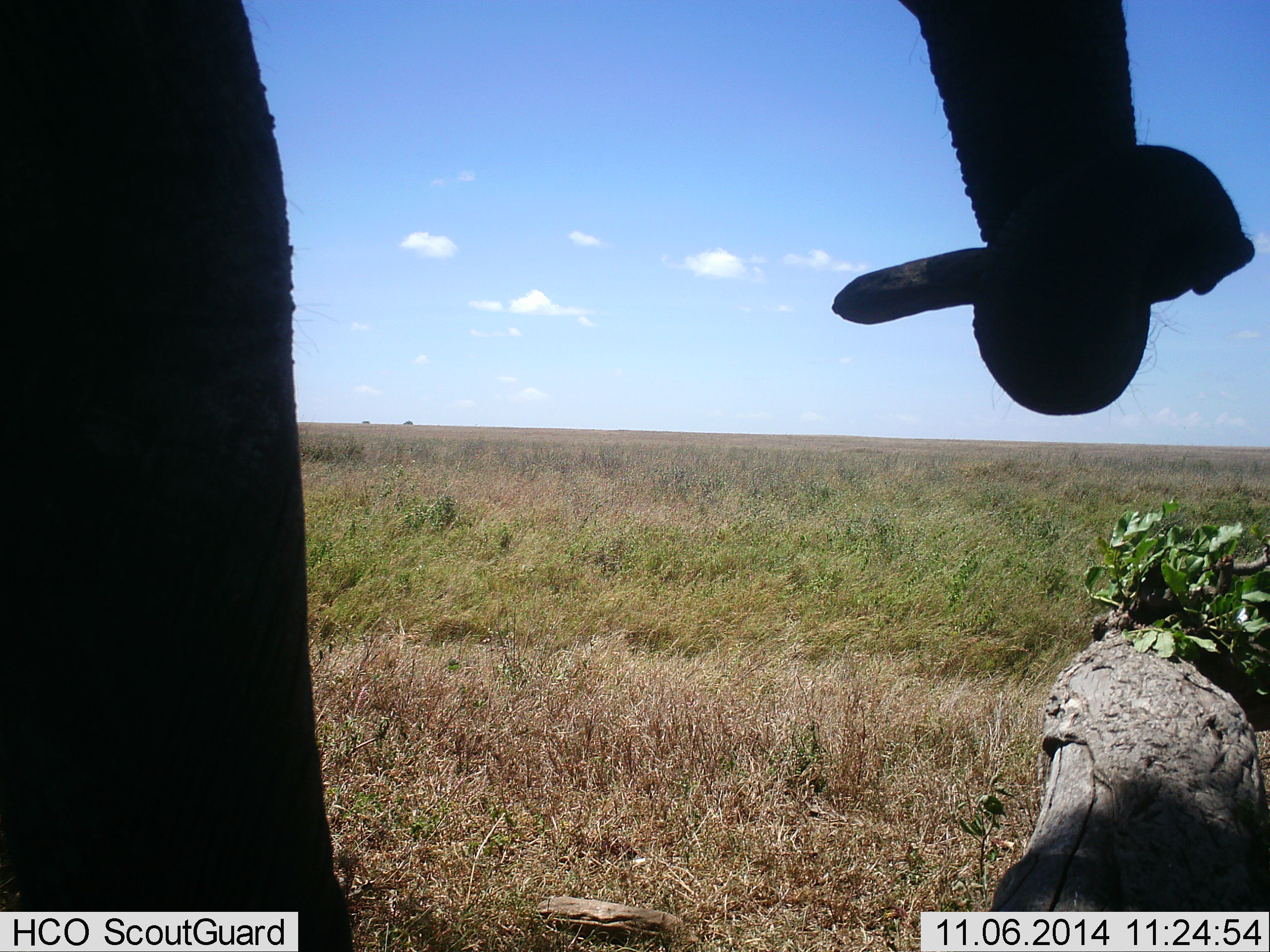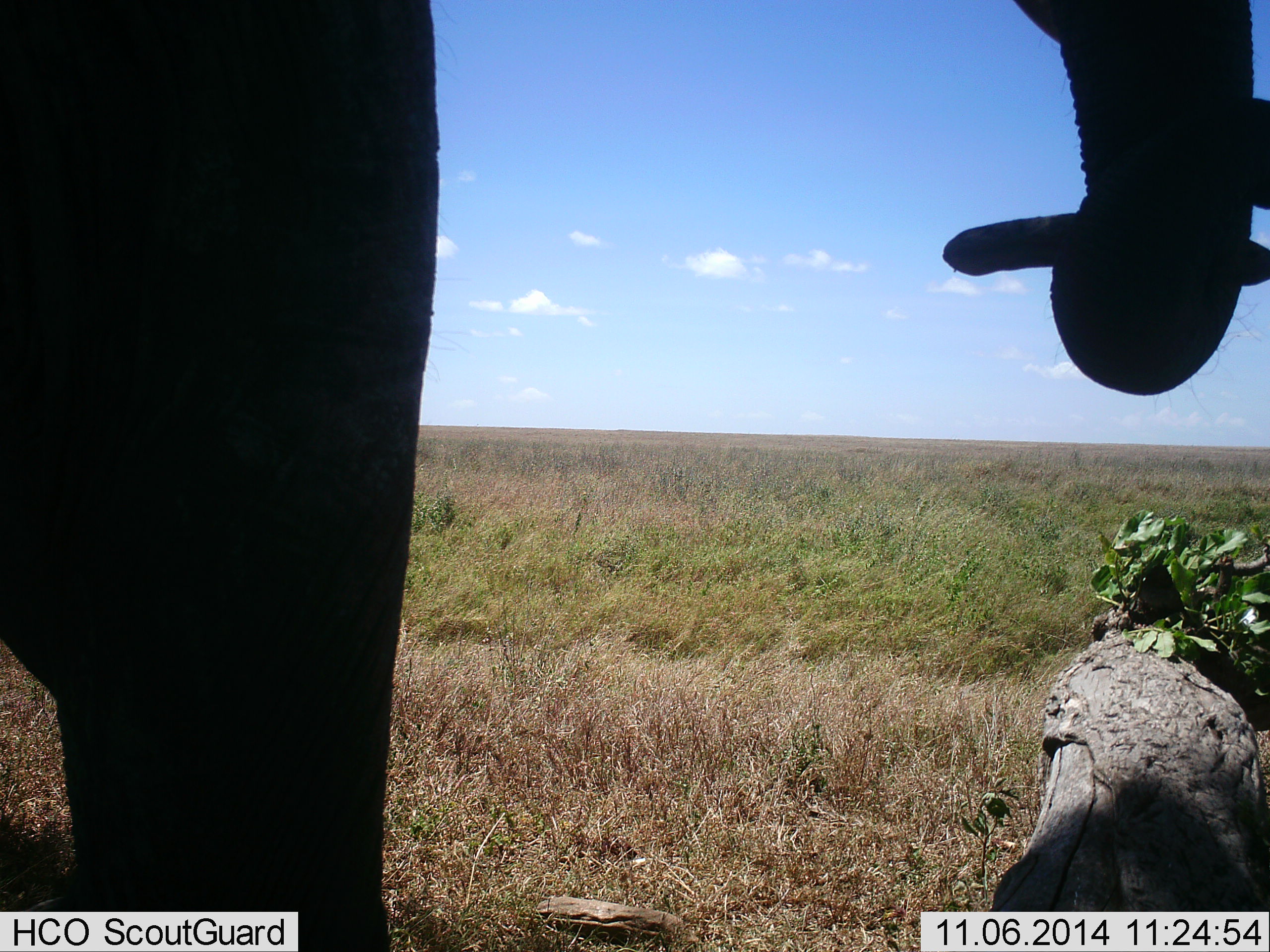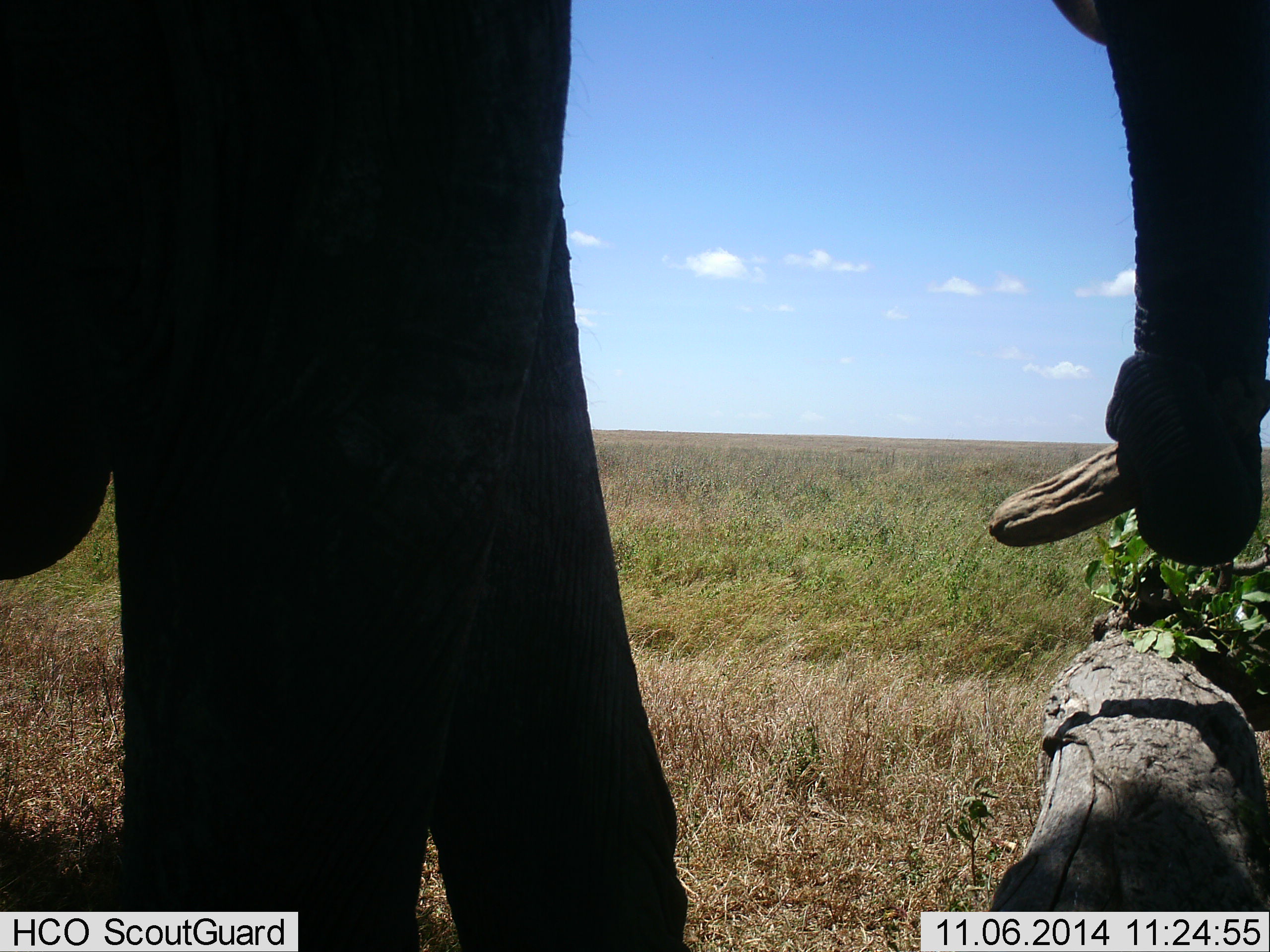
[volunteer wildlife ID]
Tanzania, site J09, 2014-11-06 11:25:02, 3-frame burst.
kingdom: Animalia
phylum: Chordata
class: Mammalia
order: Proboscidea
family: Elephantidae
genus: Loxodonta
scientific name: Loxodonta africana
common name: african bush elephant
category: elephant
Elephant (african bush elephant) (Loxodonta africana), count 1. Behavior (volunteer vote fractions): standing 30%, resting 0%, moving 50%, interacting 10%. Young present (vote fraction): 0%. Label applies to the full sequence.